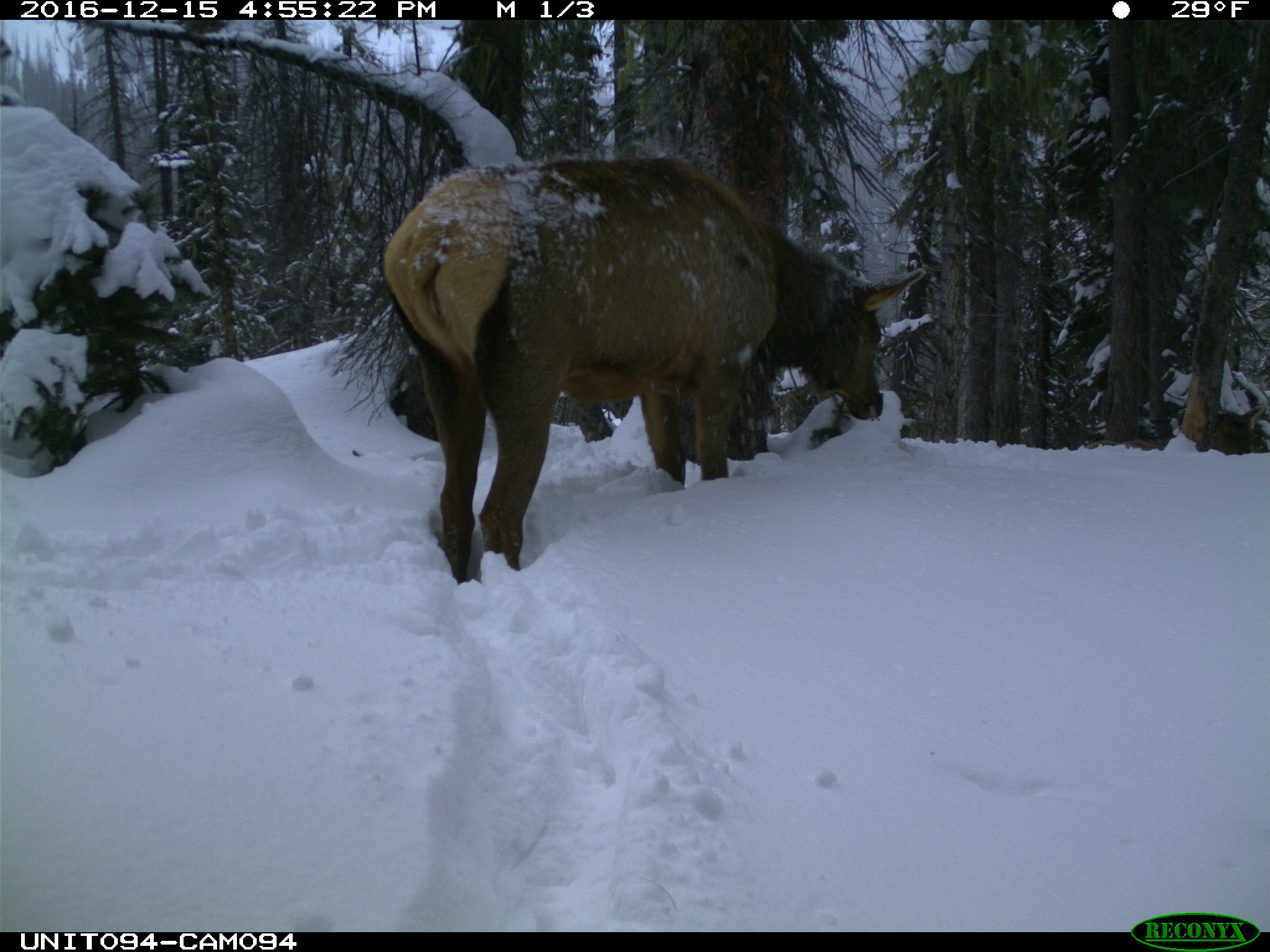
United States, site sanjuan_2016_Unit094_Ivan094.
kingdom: Animalia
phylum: Chordata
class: Mammalia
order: Artiodactyla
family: Cervidae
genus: Cervus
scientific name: Cervus elaphus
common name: red deer